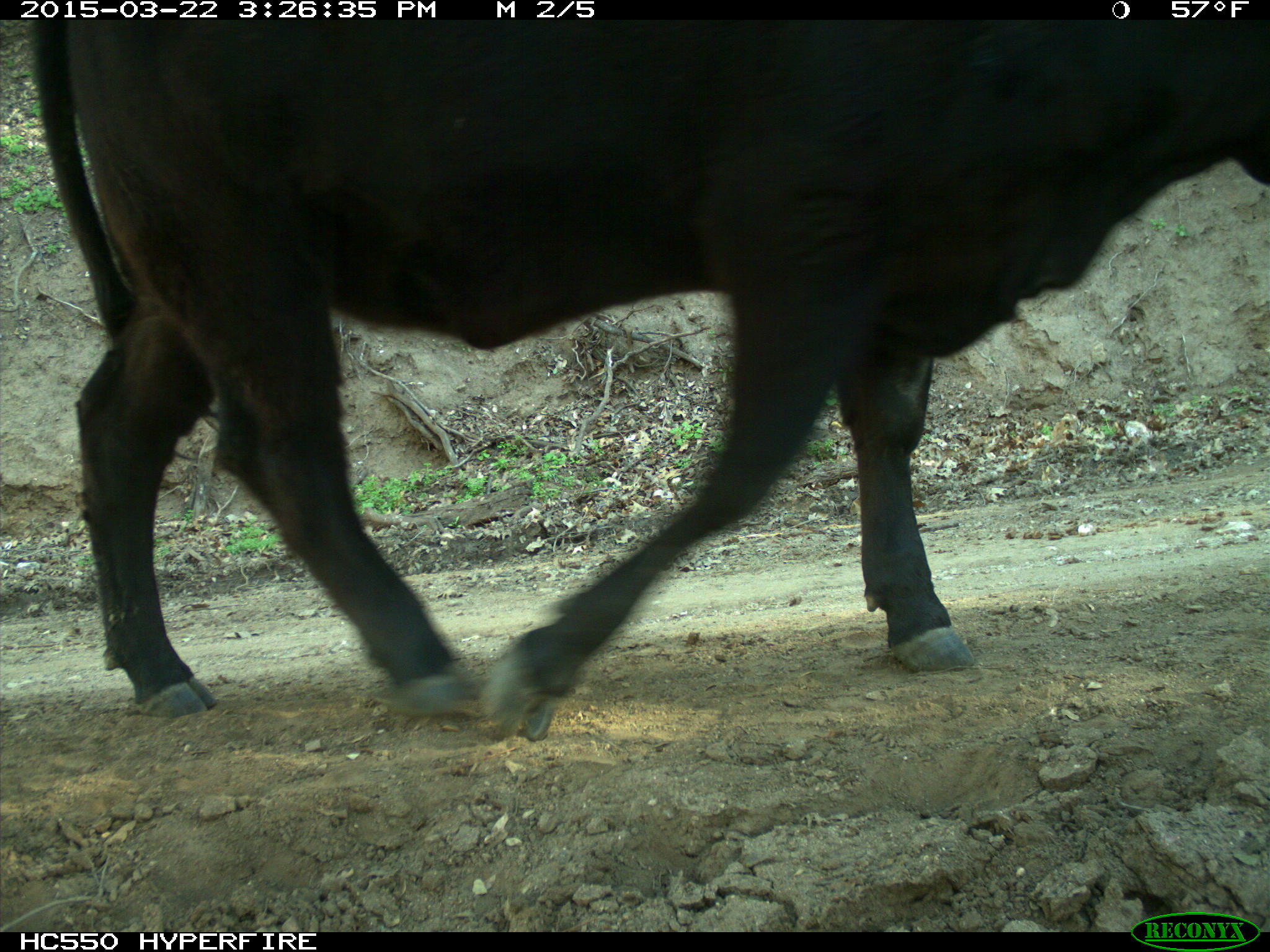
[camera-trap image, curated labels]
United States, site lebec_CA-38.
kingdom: Animalia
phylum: Chordata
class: Mammalia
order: Artiodactyla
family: Bovidae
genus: Bos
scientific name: Bos taurus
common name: domestic cow